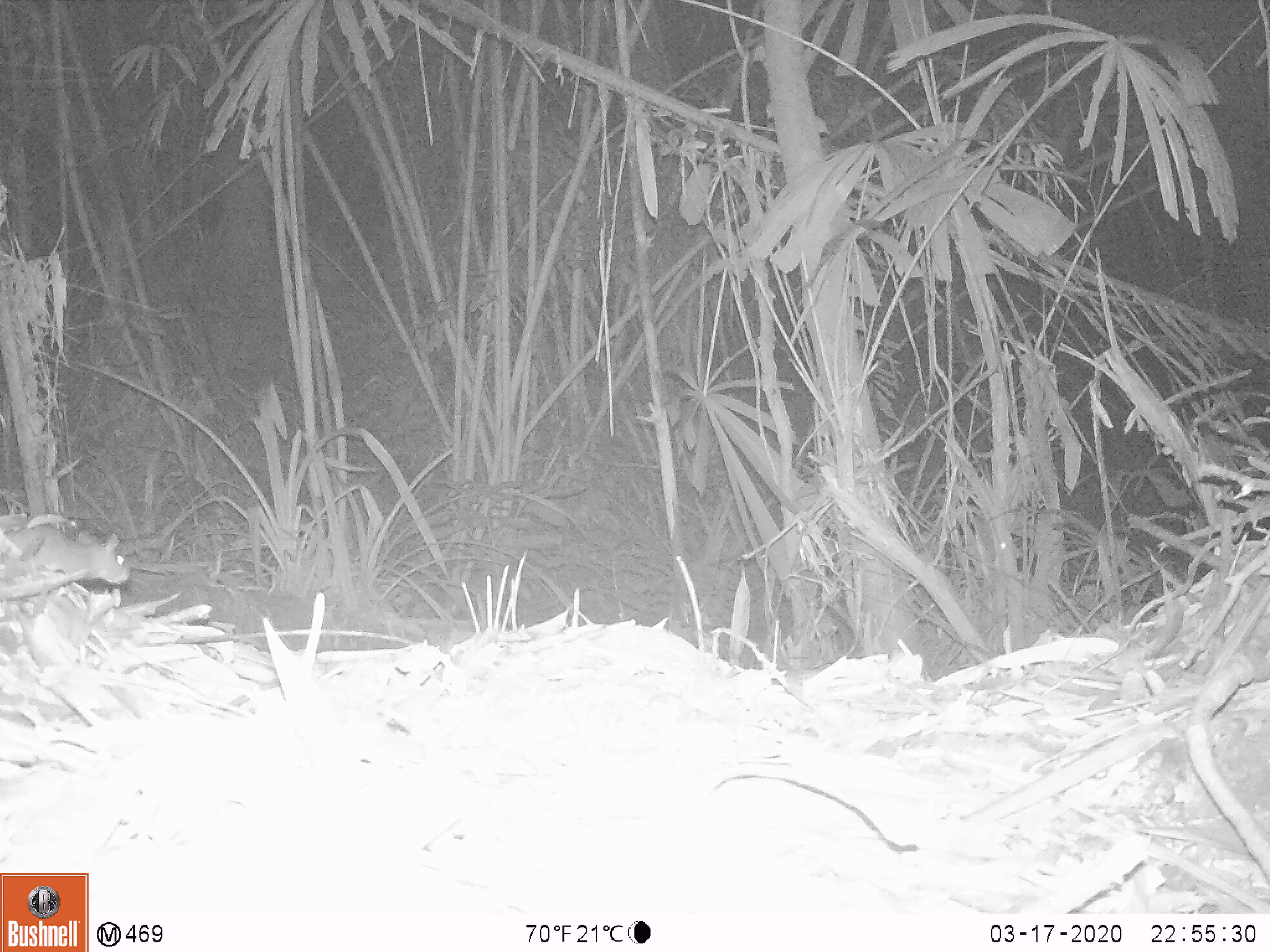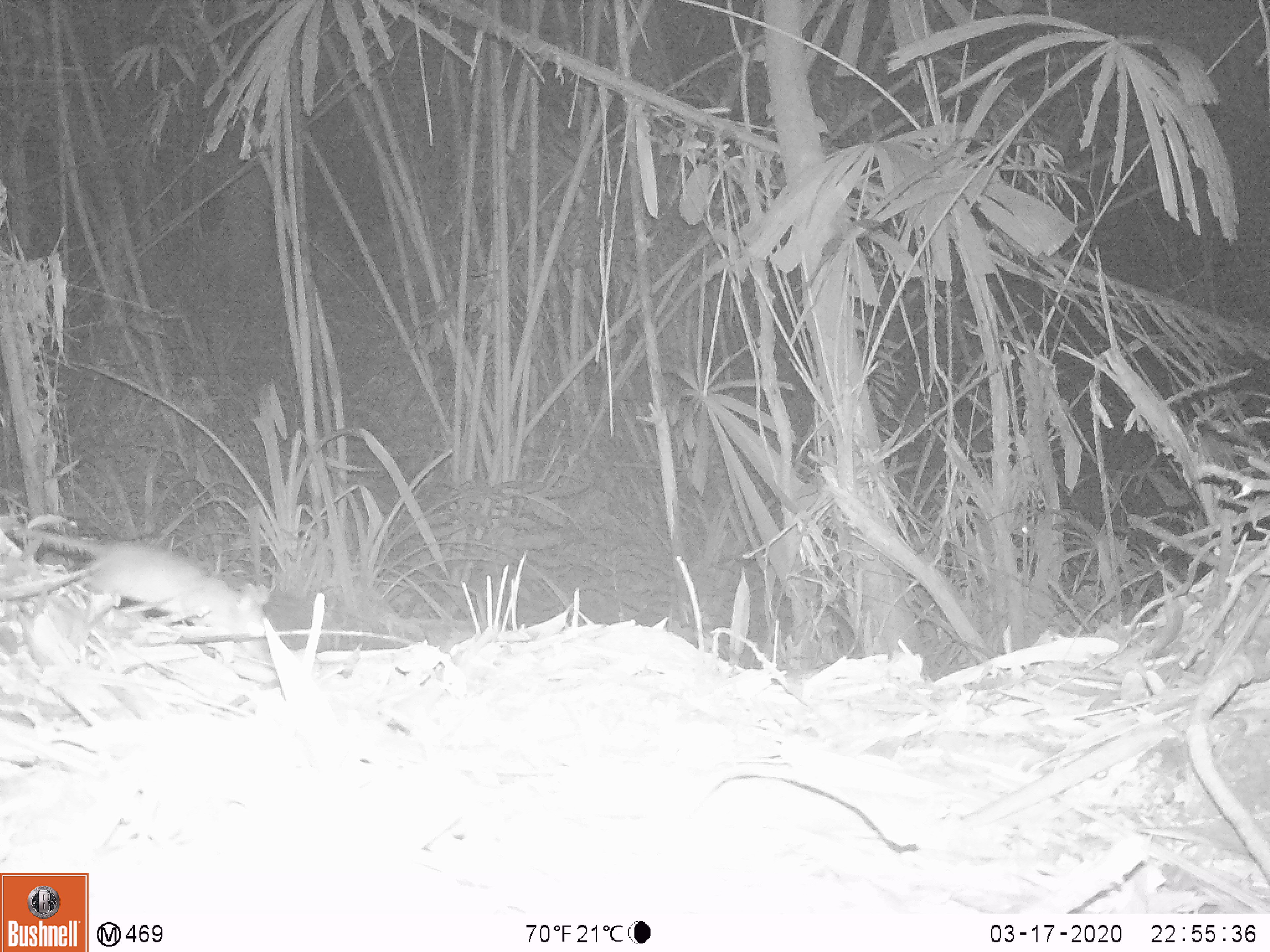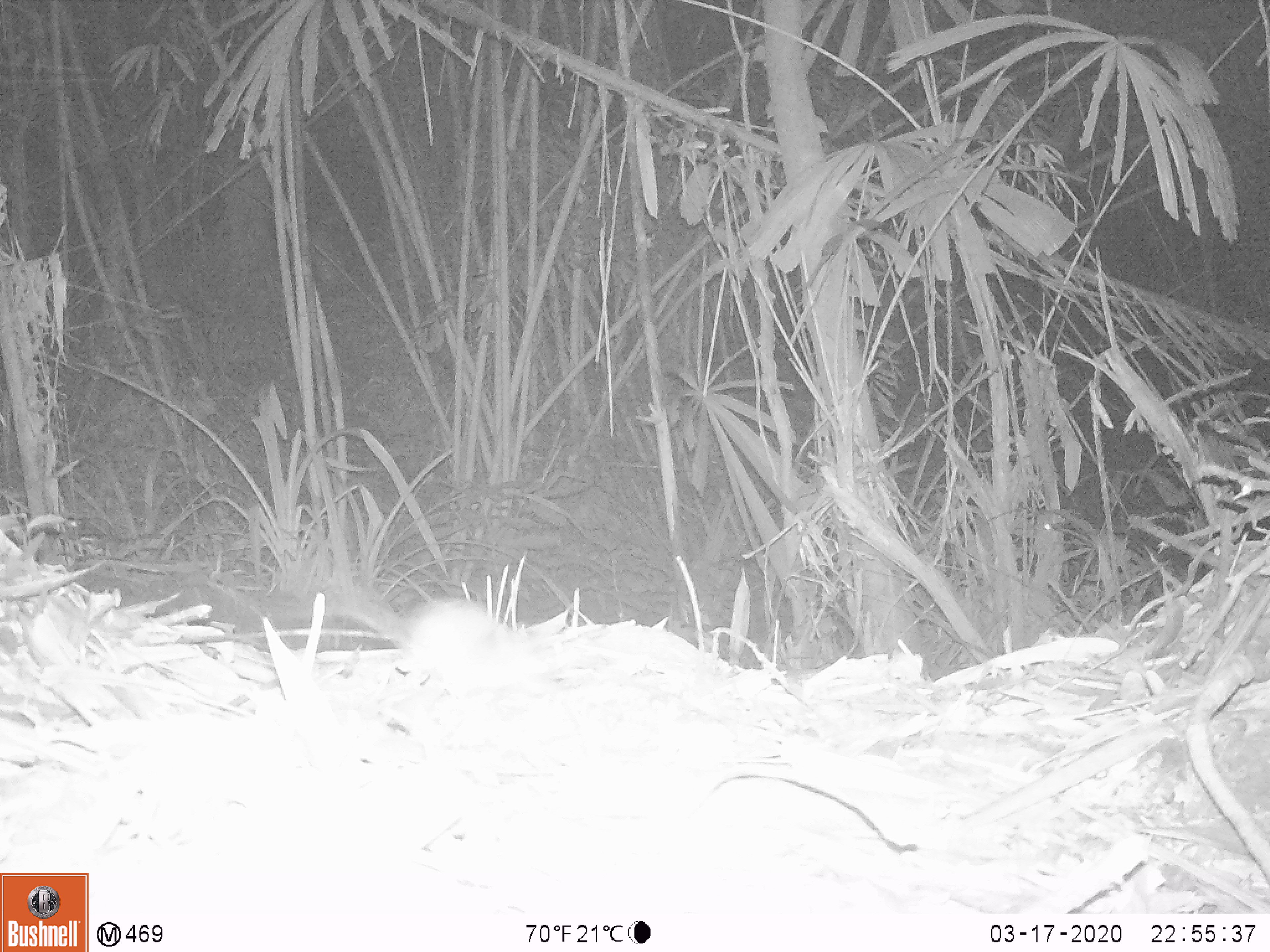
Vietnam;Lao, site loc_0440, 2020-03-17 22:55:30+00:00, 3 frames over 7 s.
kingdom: Animalia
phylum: Chordata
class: Mammalia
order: Rodentia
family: Muridae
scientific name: Muridae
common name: old-world mice and rats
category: unidentified murid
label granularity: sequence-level